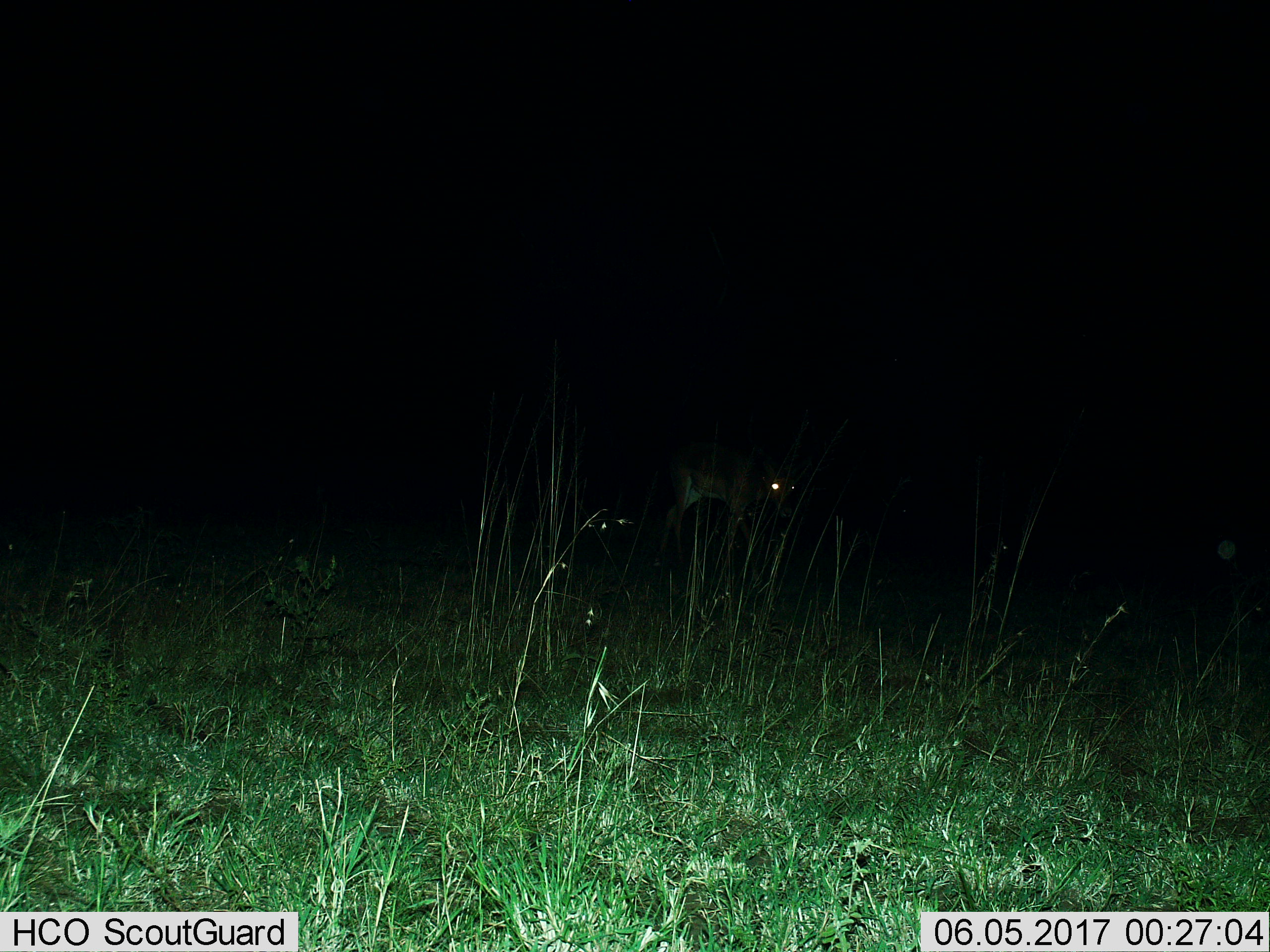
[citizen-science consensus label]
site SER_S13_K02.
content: unidentified animal